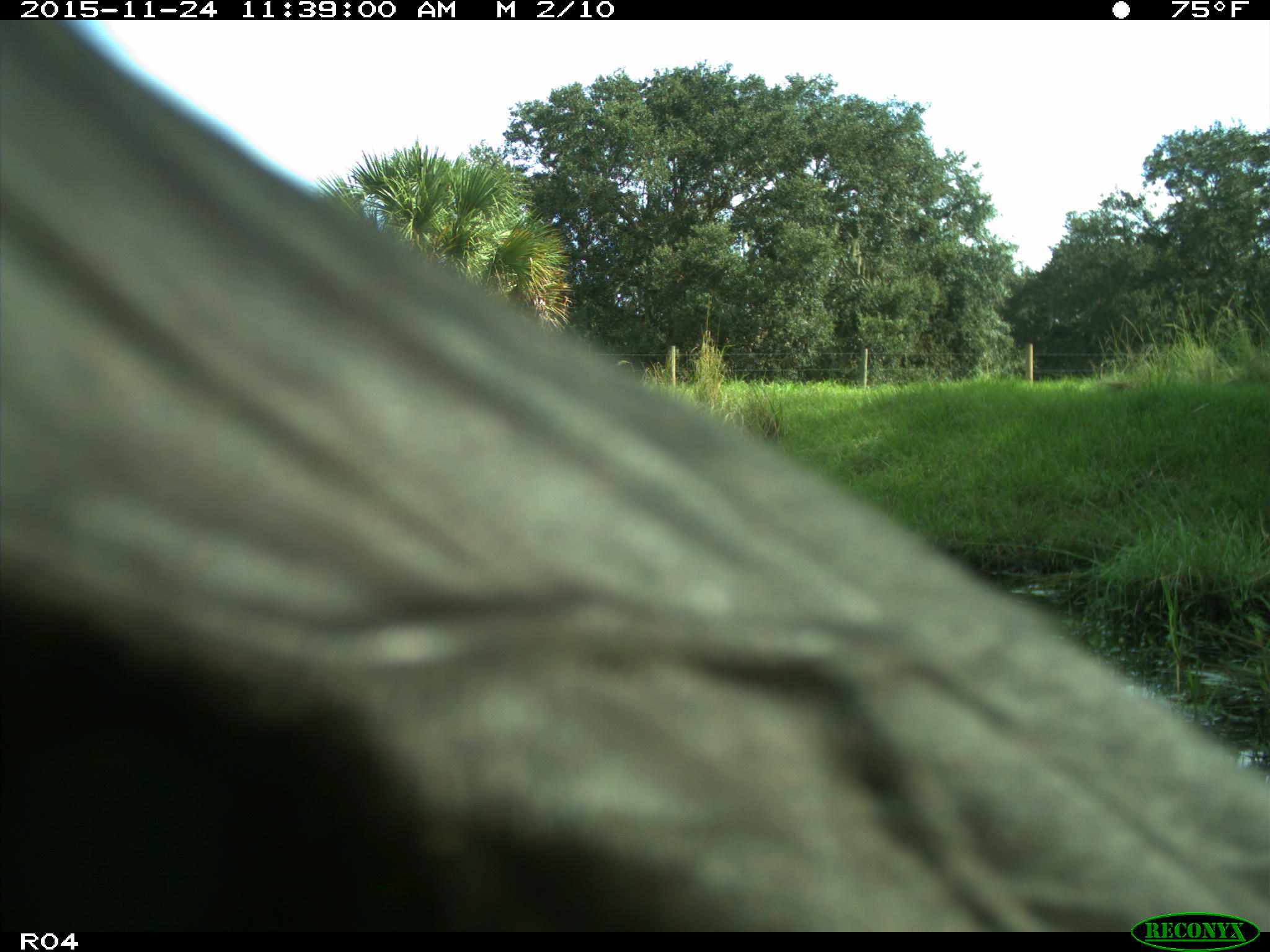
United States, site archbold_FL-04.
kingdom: Animalia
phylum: Chordata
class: Mammalia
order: Artiodactyla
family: Bovidae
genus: Bos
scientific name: Bos taurus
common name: domestic cow